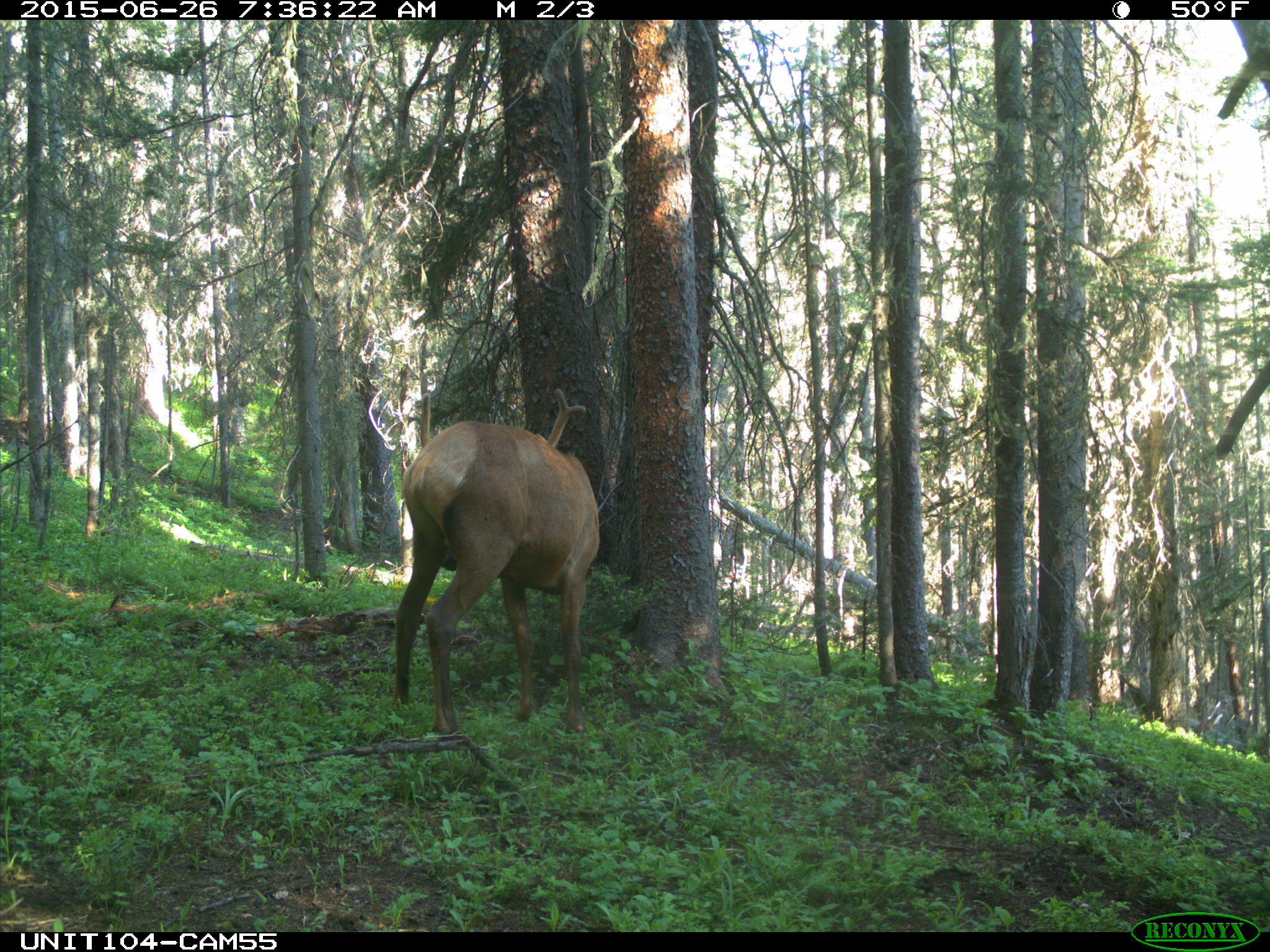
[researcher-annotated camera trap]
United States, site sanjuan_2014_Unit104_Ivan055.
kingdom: Animalia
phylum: Chordata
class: Mammalia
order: Artiodactyla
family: Cervidae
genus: Cervus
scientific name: Cervus elaphus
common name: red deer